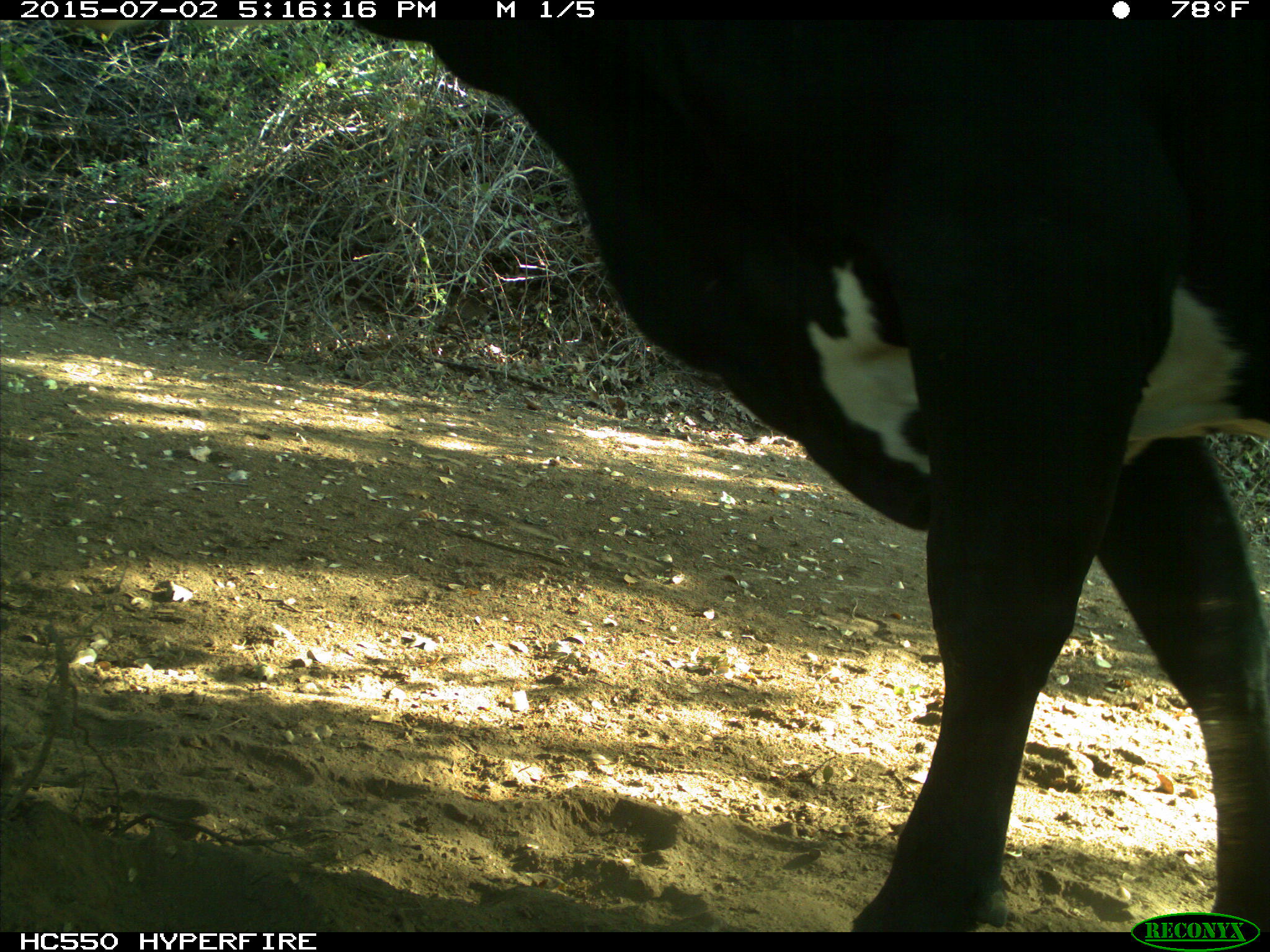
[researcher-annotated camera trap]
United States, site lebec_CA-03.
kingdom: Animalia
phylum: Chordata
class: Mammalia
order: Artiodactyla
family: Bovidae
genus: Bos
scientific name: Bos taurus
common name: domestic cow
Bos taurus (domestic cow).